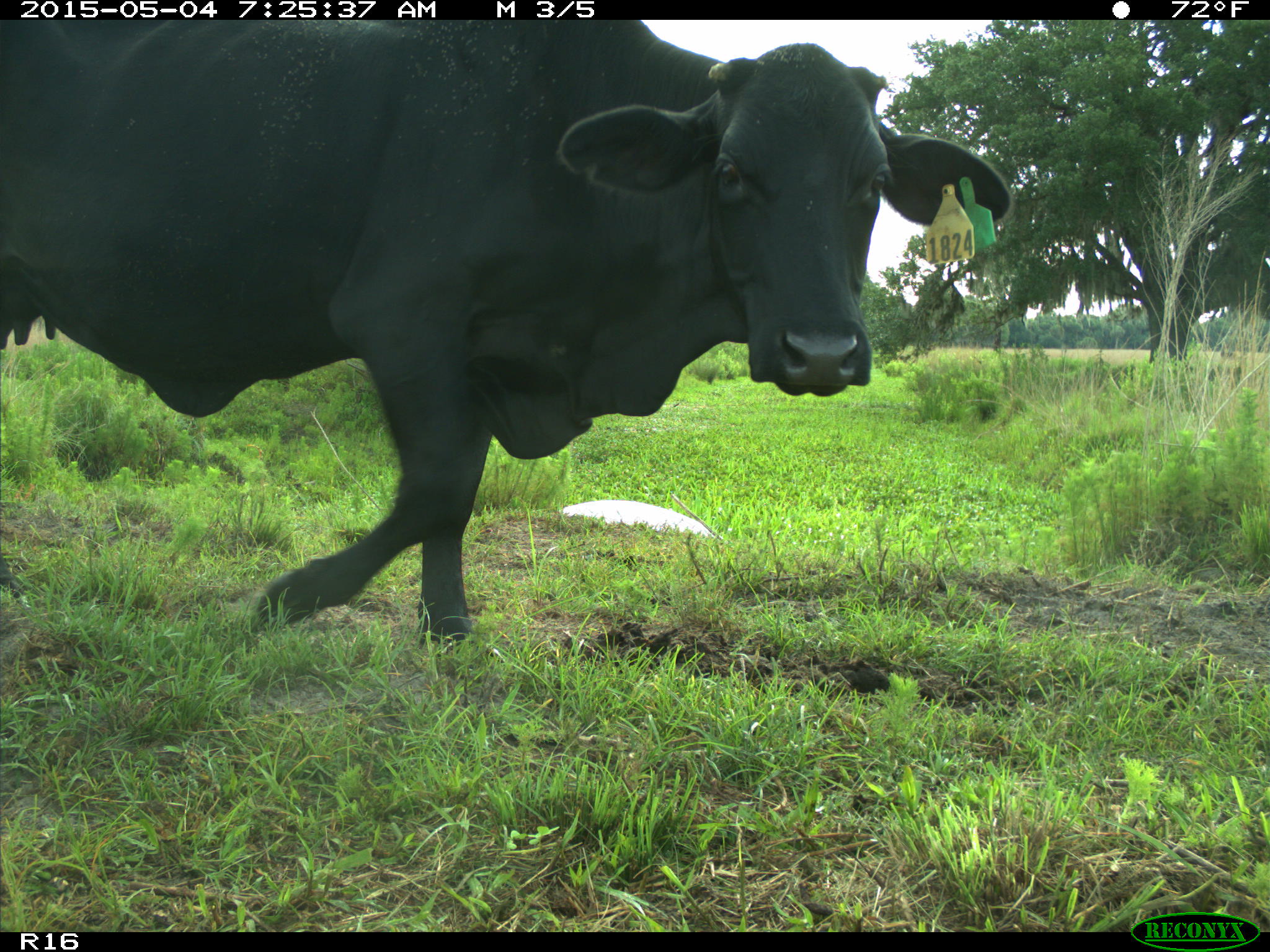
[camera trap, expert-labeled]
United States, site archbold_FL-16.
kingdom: Animalia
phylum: Chordata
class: Mammalia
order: Artiodactyla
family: Bovidae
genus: Bos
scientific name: Bos taurus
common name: domestic cow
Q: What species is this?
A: Bos taurus (domestic cow).